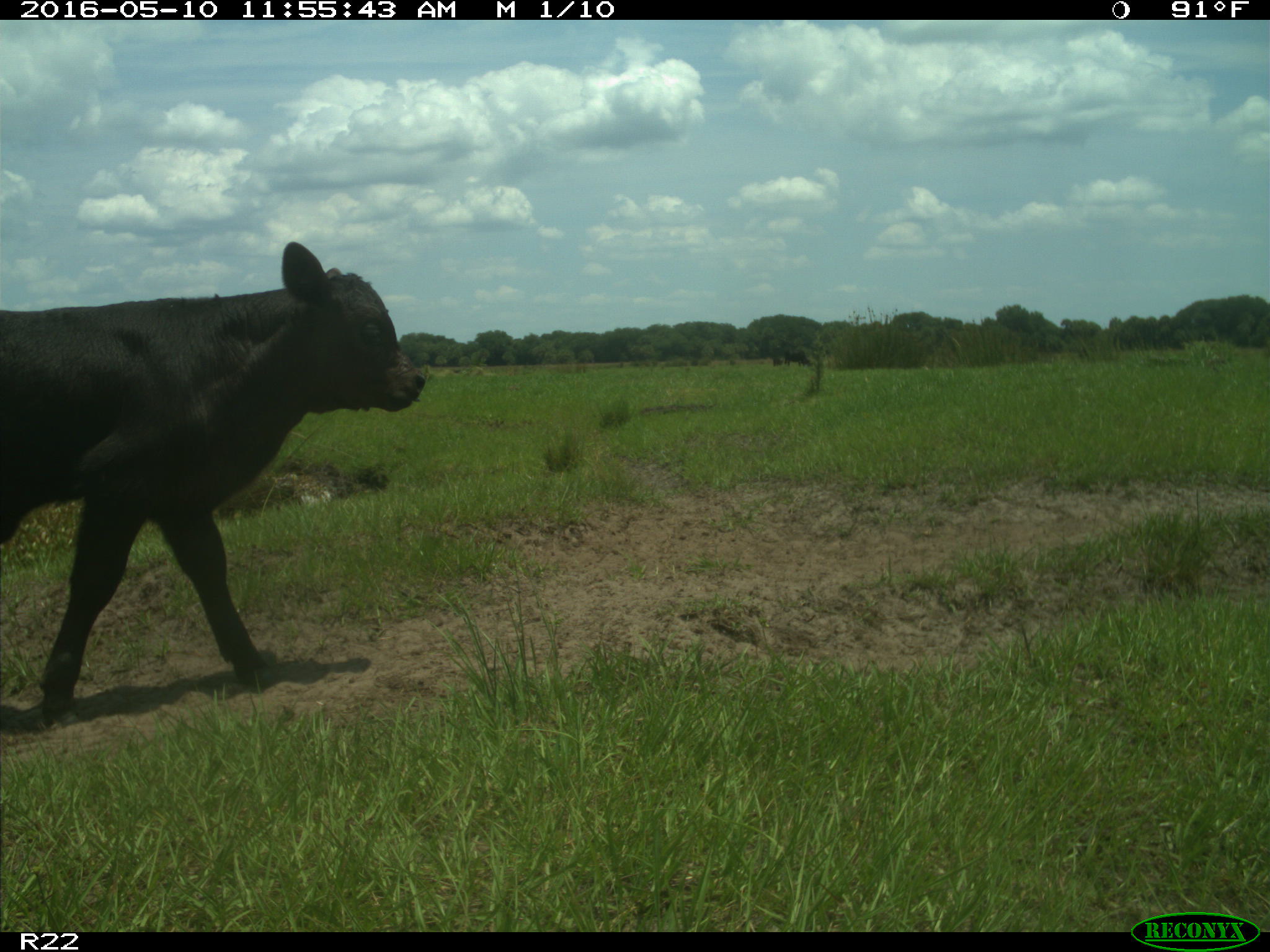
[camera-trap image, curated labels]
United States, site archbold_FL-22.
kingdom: Animalia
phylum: Chordata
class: Mammalia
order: Artiodactyla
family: Bovidae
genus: Bos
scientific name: Bos taurus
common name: domestic cow